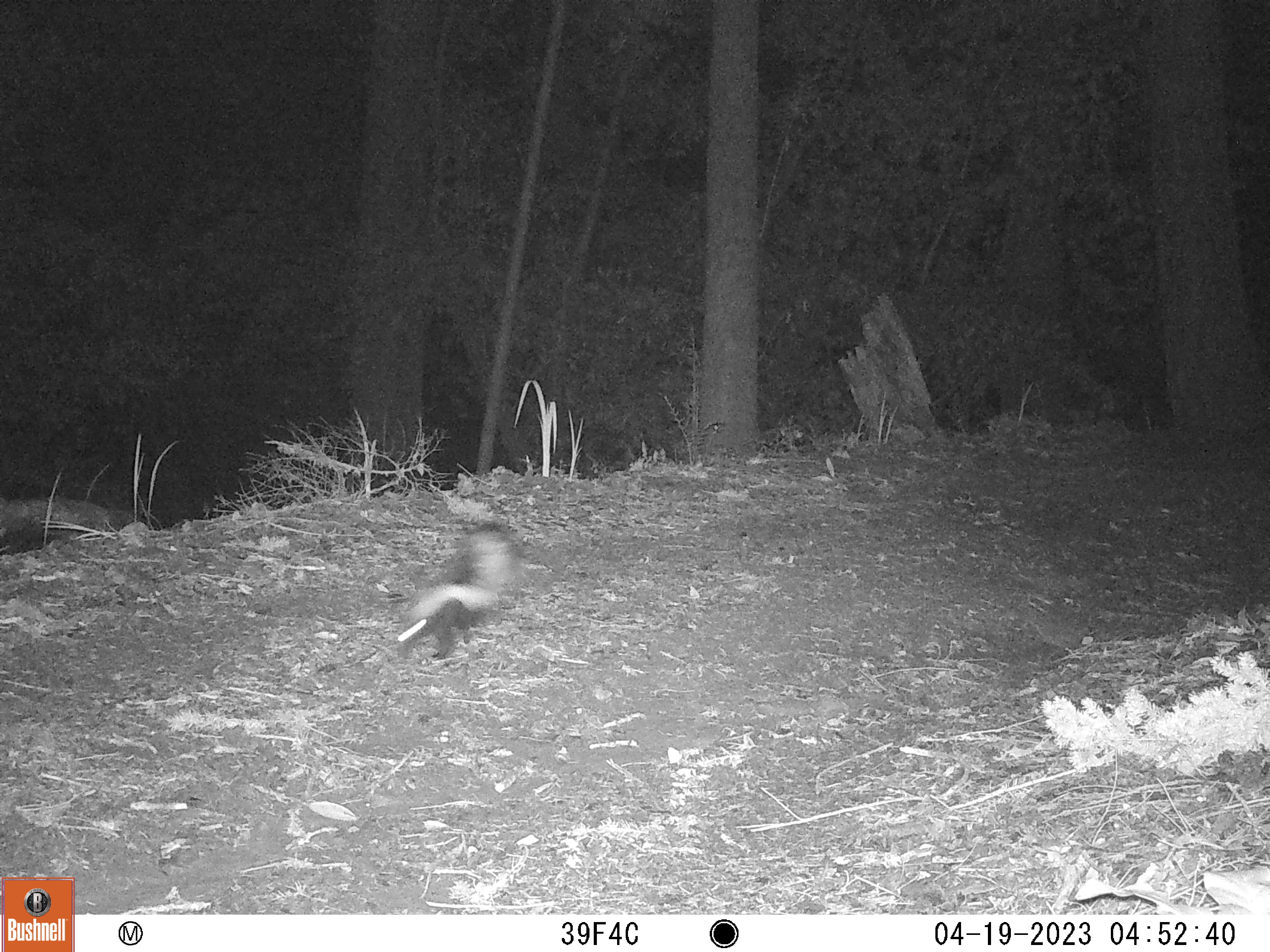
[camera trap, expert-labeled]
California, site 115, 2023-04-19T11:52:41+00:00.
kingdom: Animalia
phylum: Chordata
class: Mammalia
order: Carnivora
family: Mephitidae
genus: Mephitis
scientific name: Mephitis mephitis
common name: striped skunk